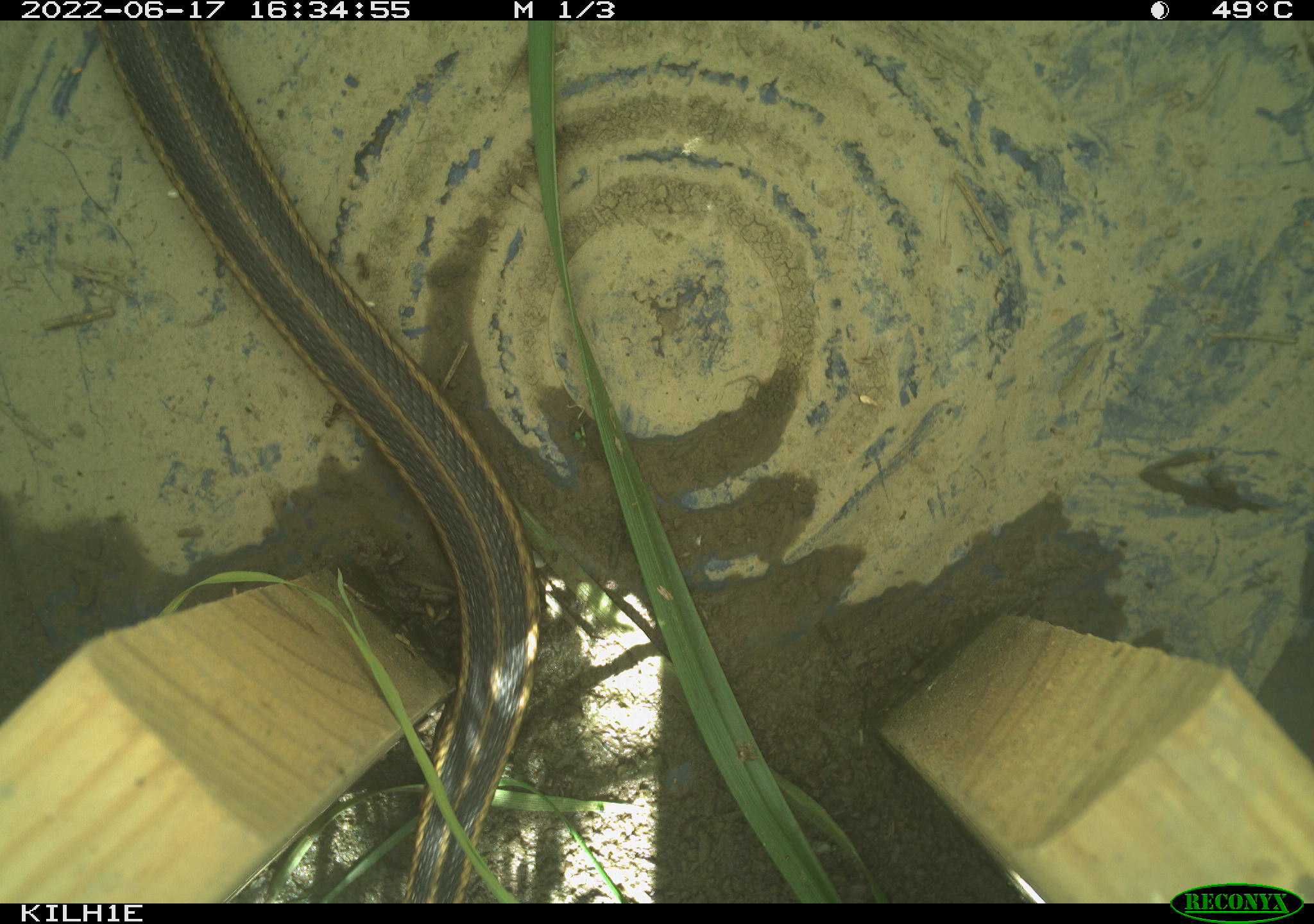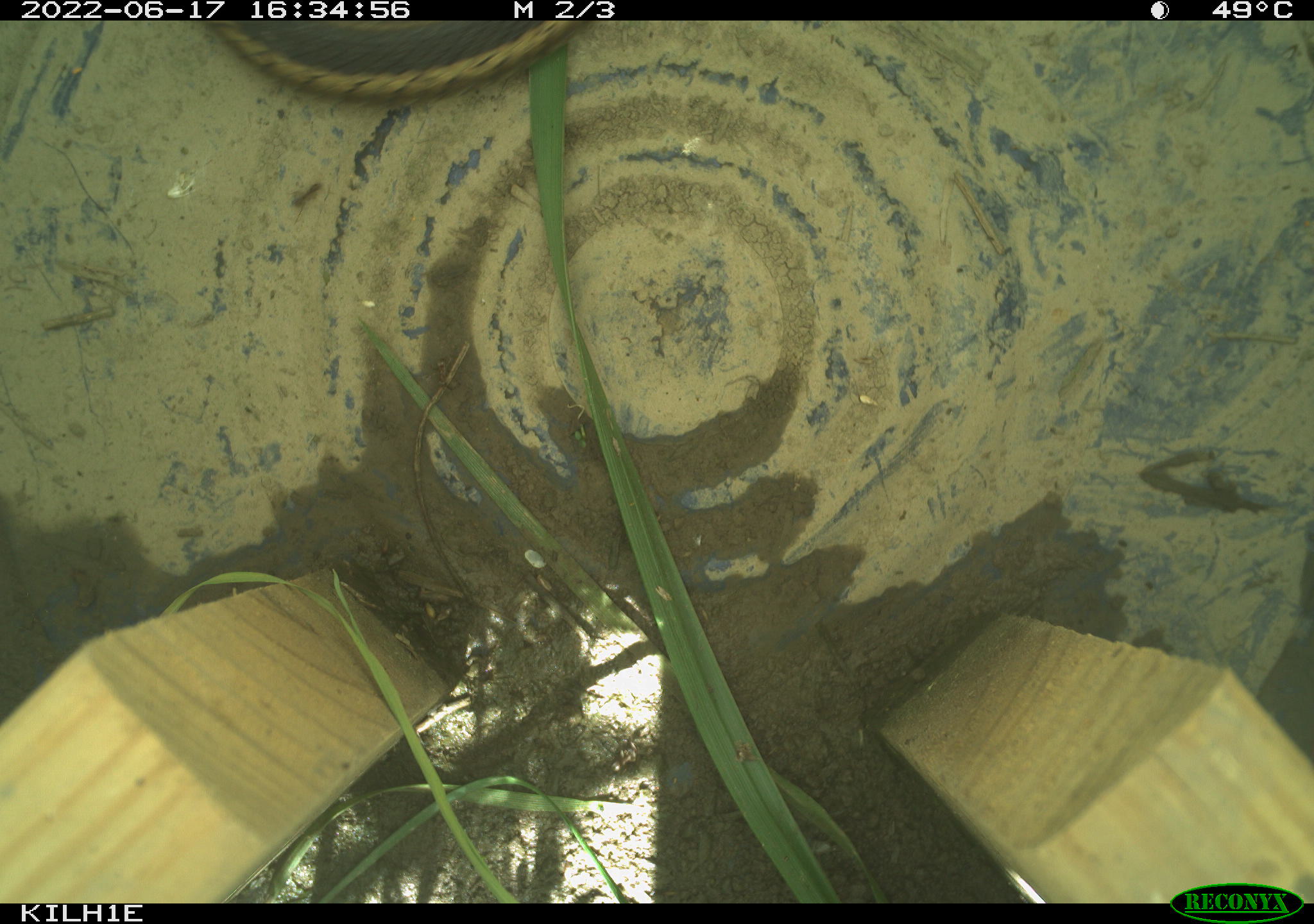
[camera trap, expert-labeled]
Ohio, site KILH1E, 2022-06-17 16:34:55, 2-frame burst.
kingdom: Animalia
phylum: Chordata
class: Reptilia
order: Squamata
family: Colubridae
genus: Thamnophis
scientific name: Thamnophis sirtalis sirtalis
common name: eastern gartersnake